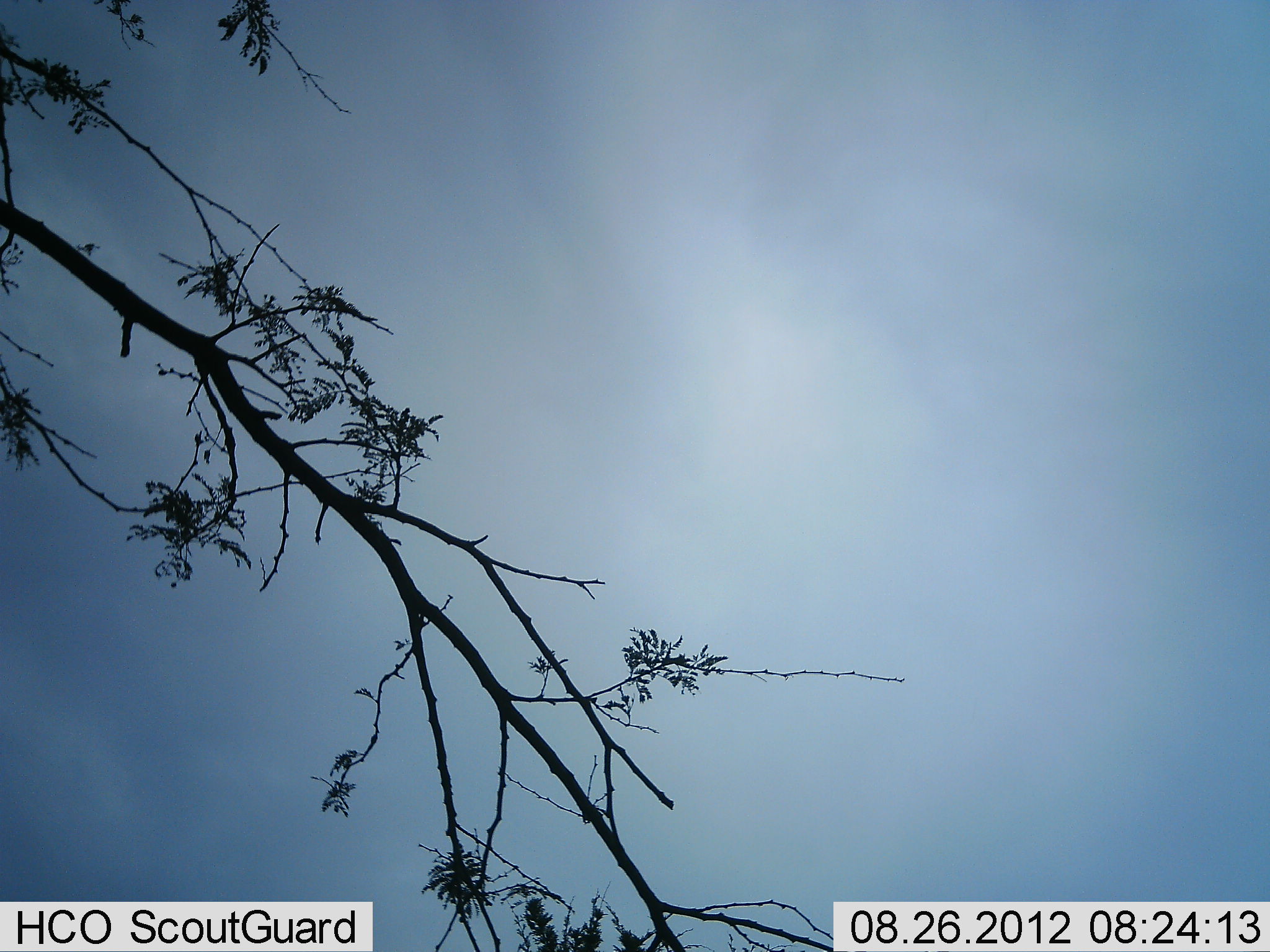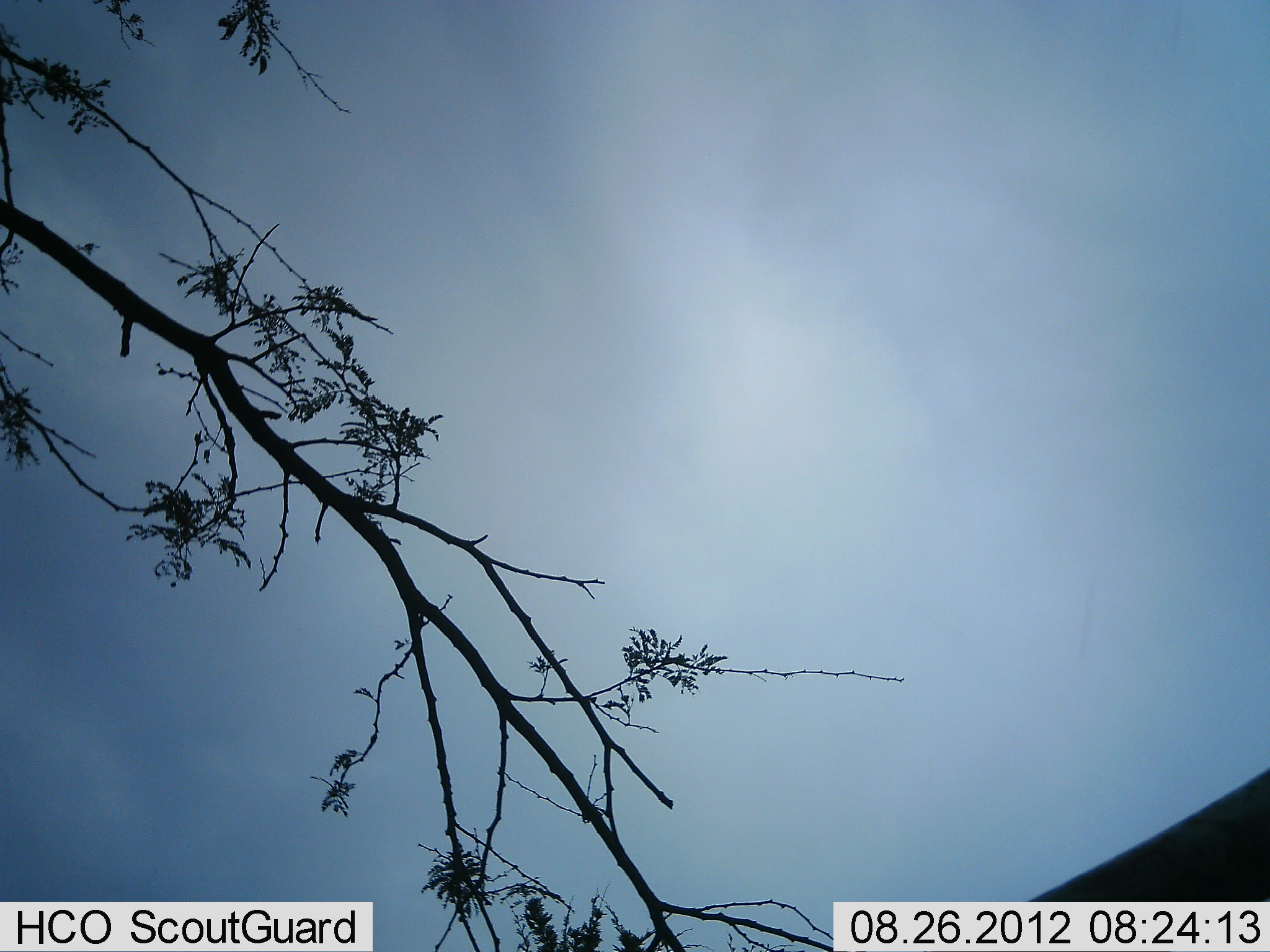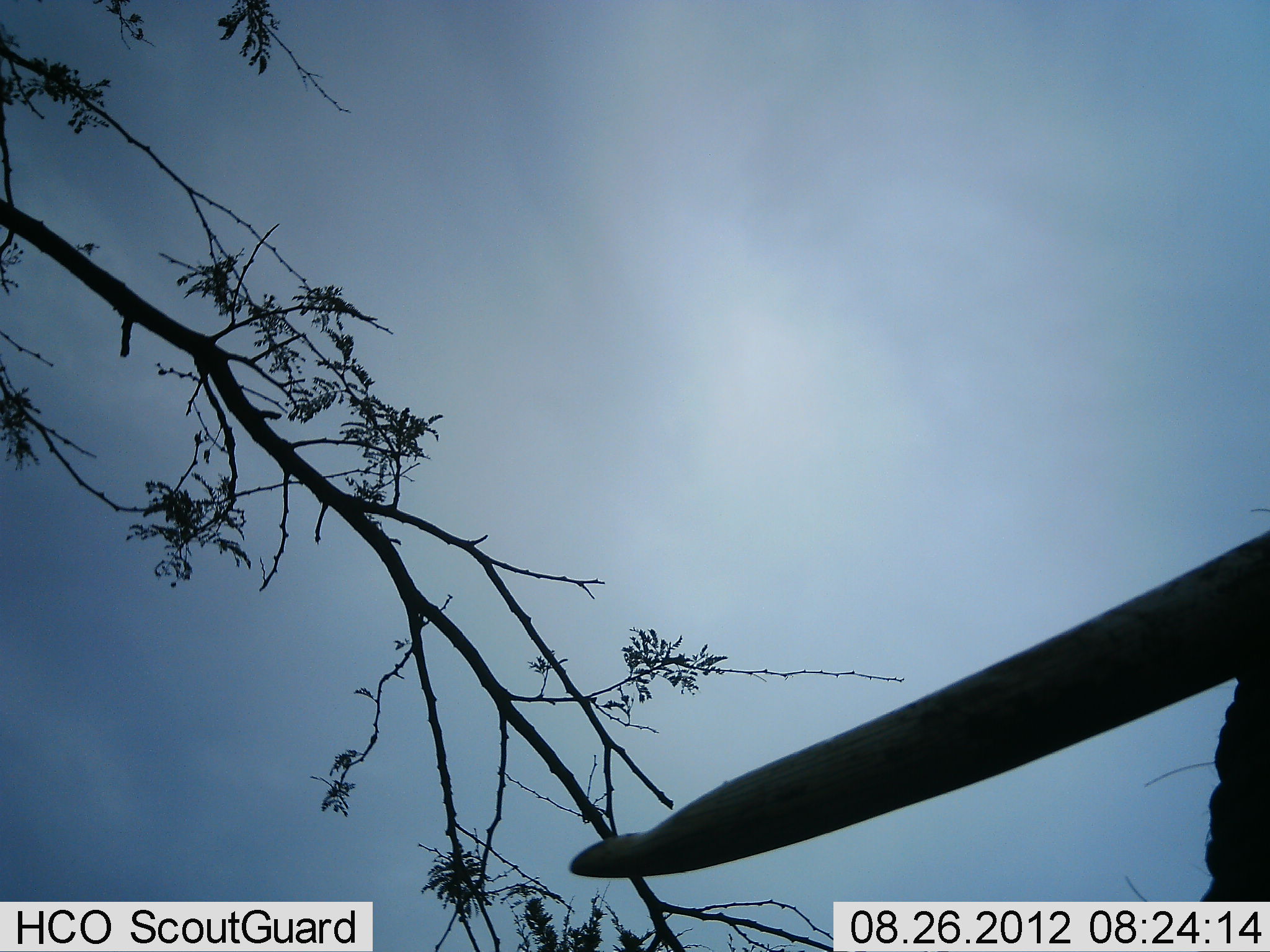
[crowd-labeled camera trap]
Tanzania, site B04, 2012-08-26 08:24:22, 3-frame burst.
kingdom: Animalia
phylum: Chordata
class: Mammalia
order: Proboscidea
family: Elephantidae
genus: Loxodonta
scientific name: Loxodonta africana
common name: african bush elephant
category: elephant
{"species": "elephant (african bush elephant) (Loxodonta africana)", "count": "1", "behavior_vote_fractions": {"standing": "40%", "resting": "0%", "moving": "40%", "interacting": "0%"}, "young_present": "0%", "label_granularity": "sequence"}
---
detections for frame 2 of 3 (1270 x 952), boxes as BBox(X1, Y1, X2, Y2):
animal: BBox(1025, 769, 1270, 951)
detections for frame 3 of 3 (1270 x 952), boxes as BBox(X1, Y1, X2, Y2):
animal: BBox(568, 530, 1270, 901)